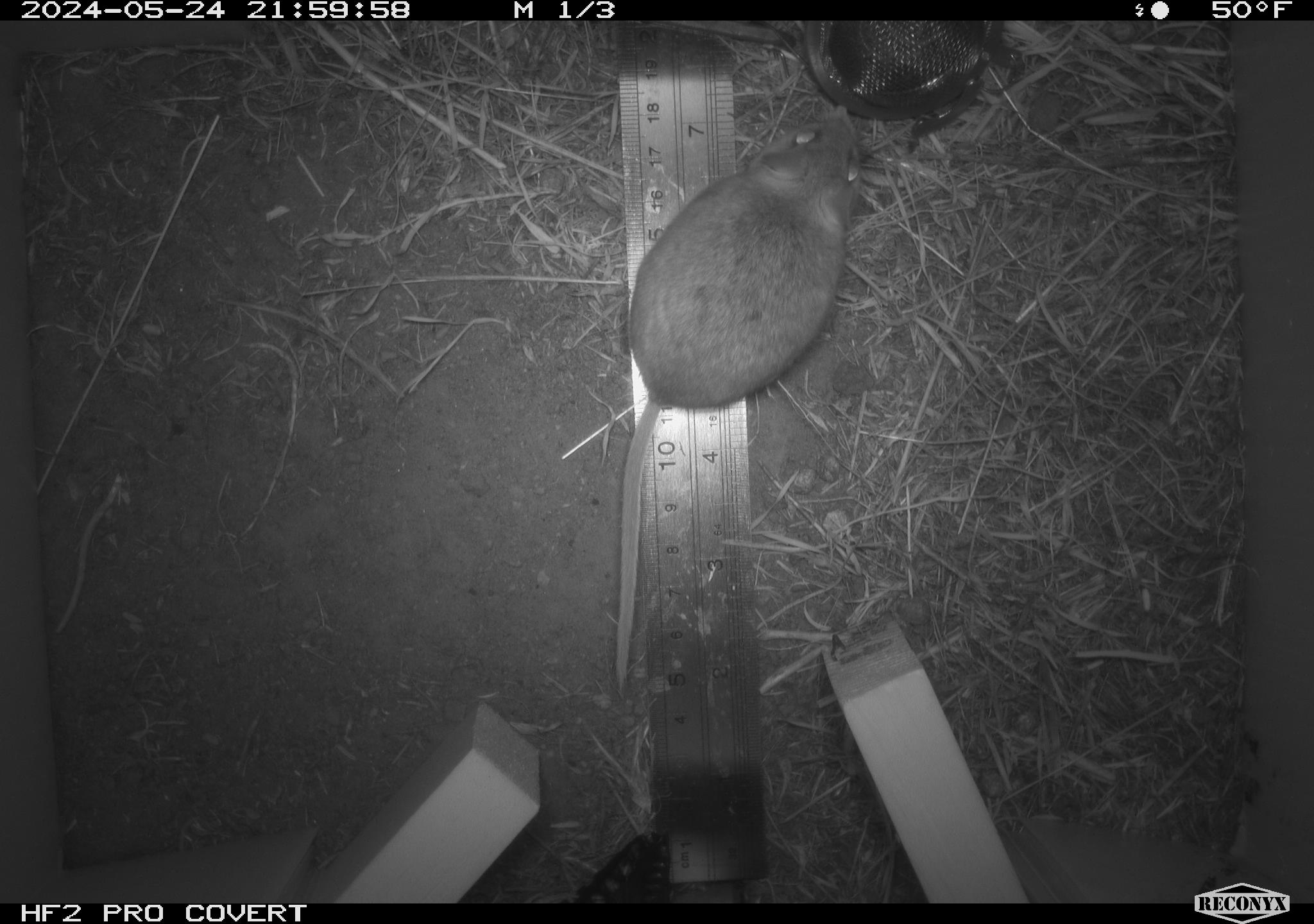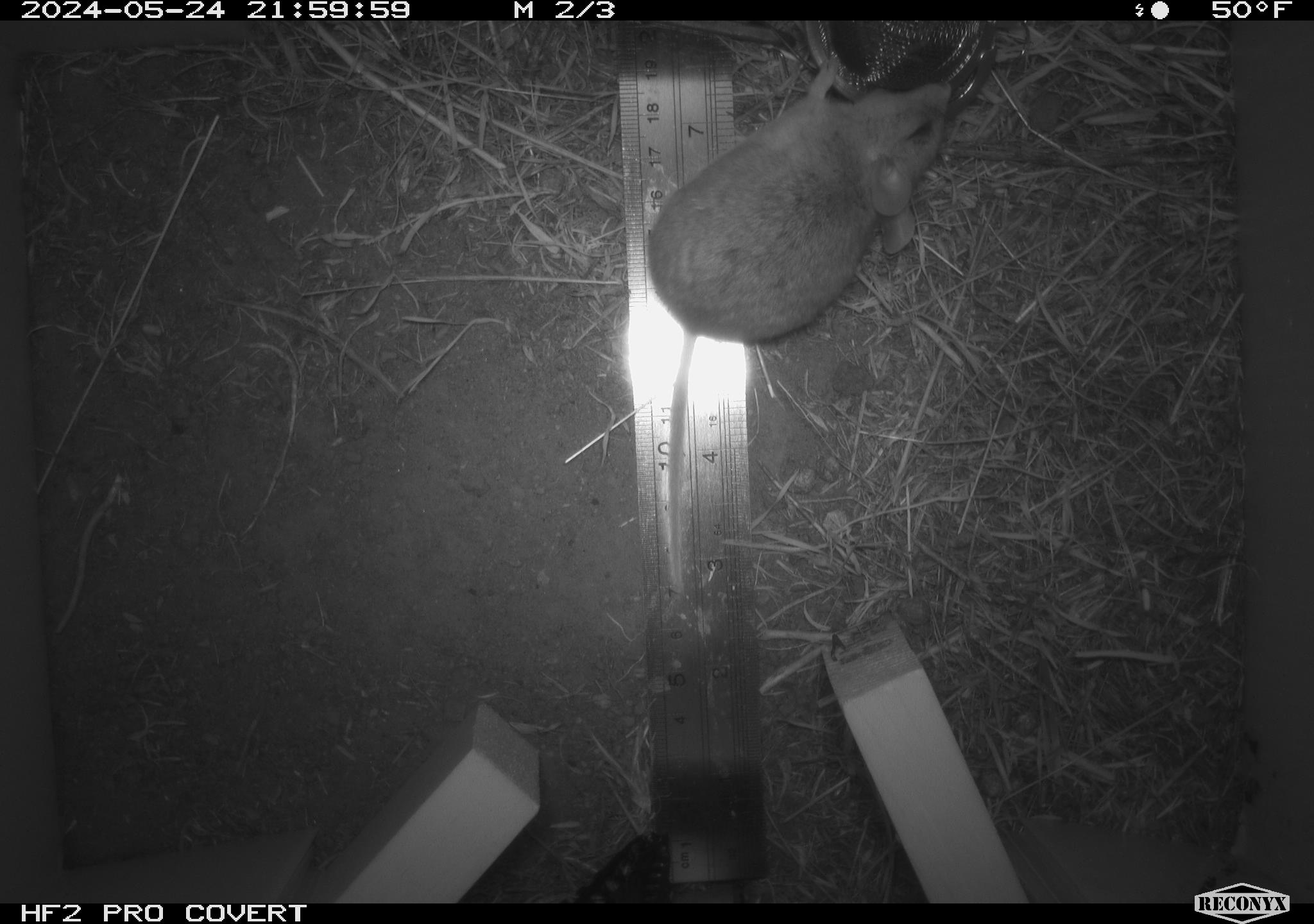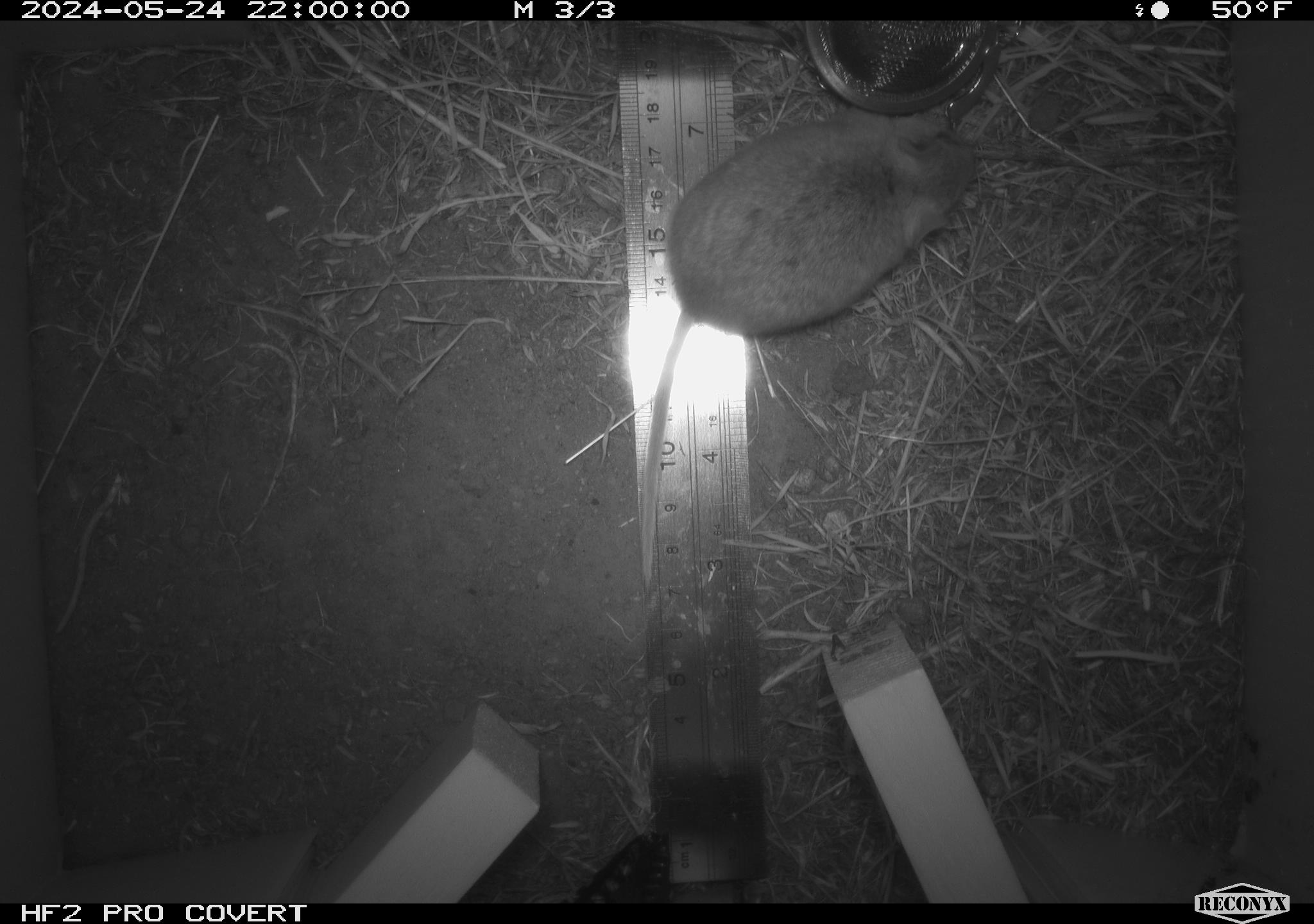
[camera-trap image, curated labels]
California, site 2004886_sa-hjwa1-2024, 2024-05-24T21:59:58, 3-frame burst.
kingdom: Animalia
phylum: Chordata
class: Mammalia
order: Rodentia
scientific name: Rodentia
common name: rodent